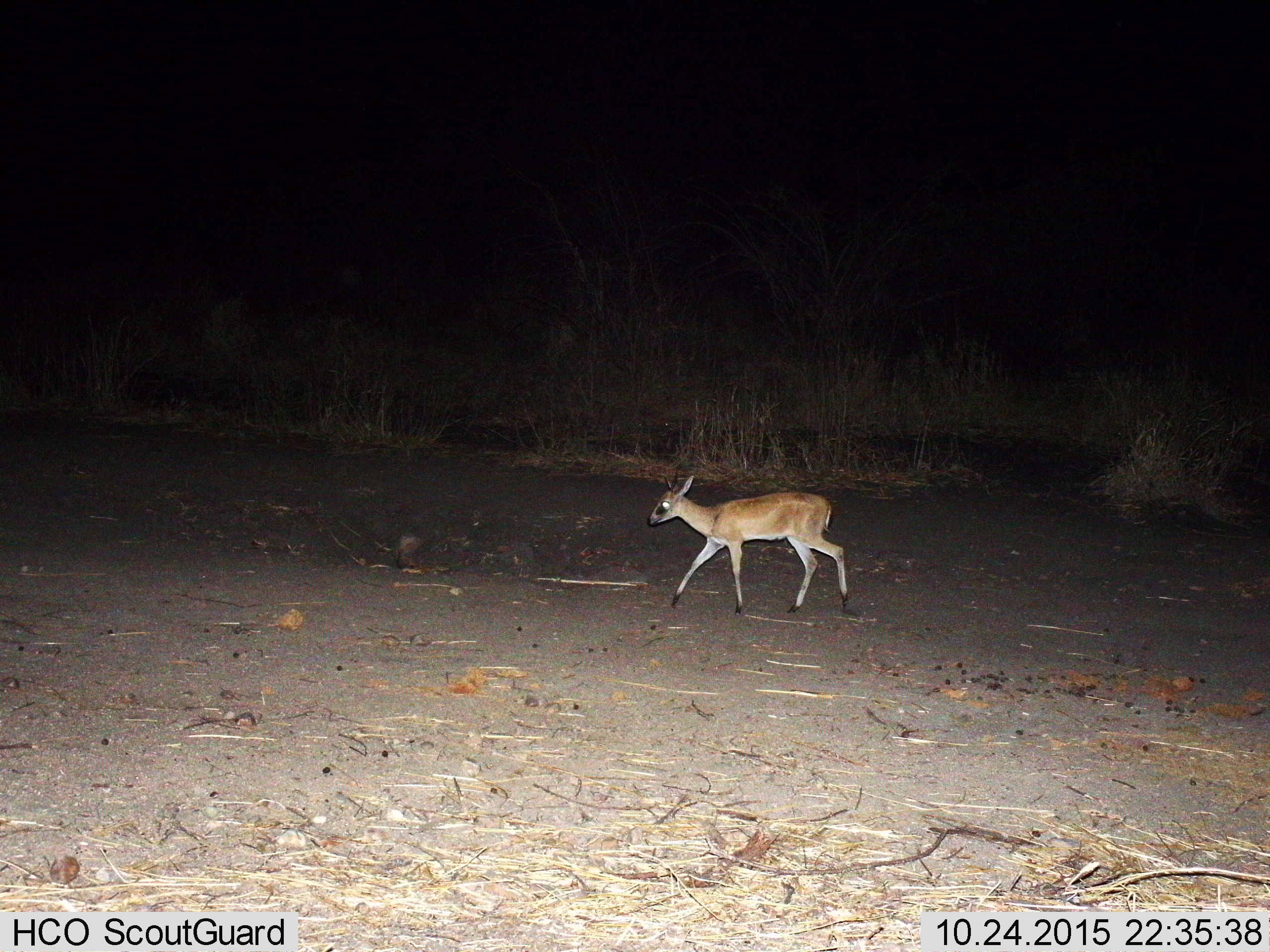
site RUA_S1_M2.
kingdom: Animalia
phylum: Chordata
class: Mammalia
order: Artiodactyla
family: Bovidae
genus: Madoqua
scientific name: Madoqua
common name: dik-dik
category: dikdik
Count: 1.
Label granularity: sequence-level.